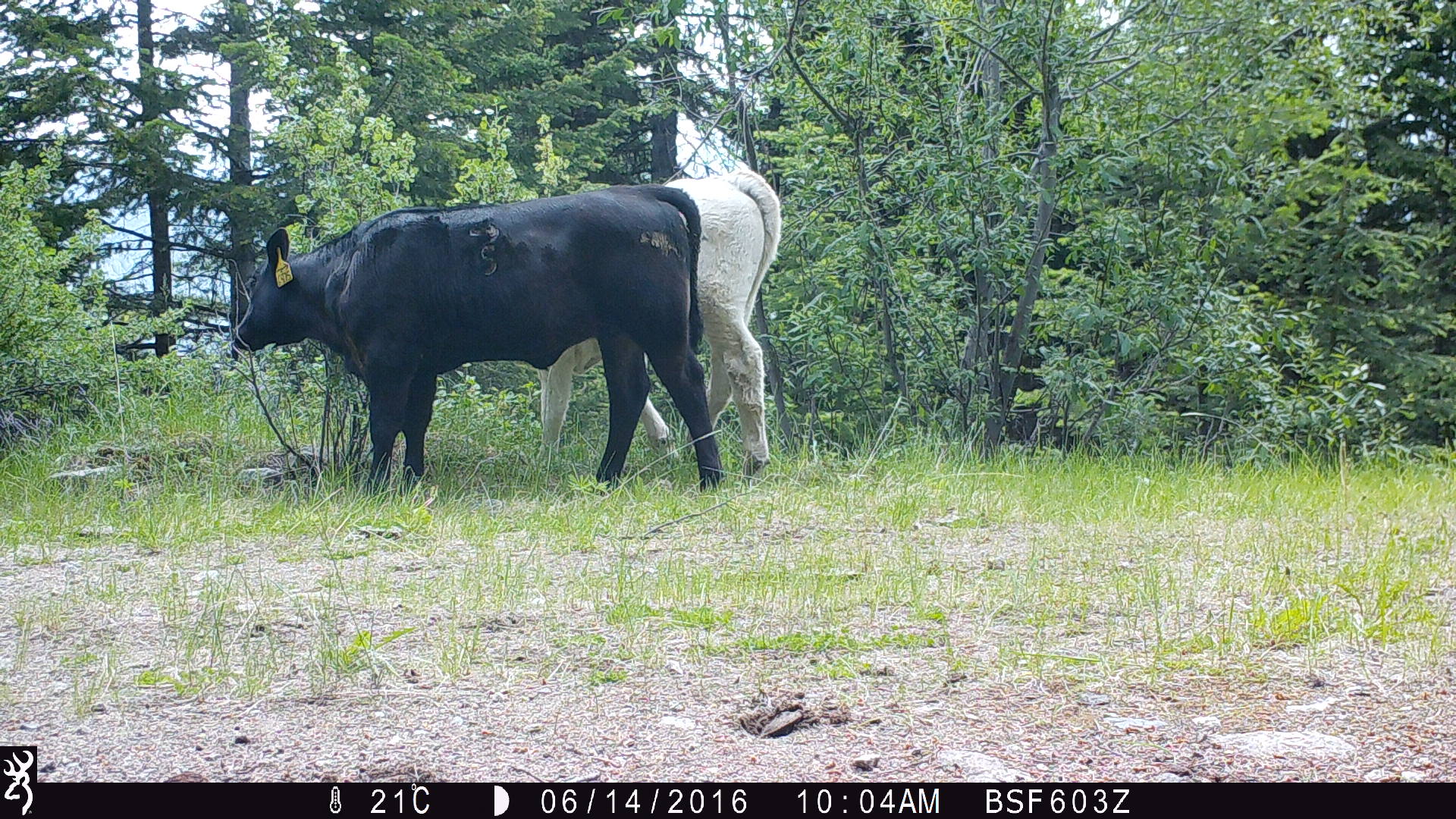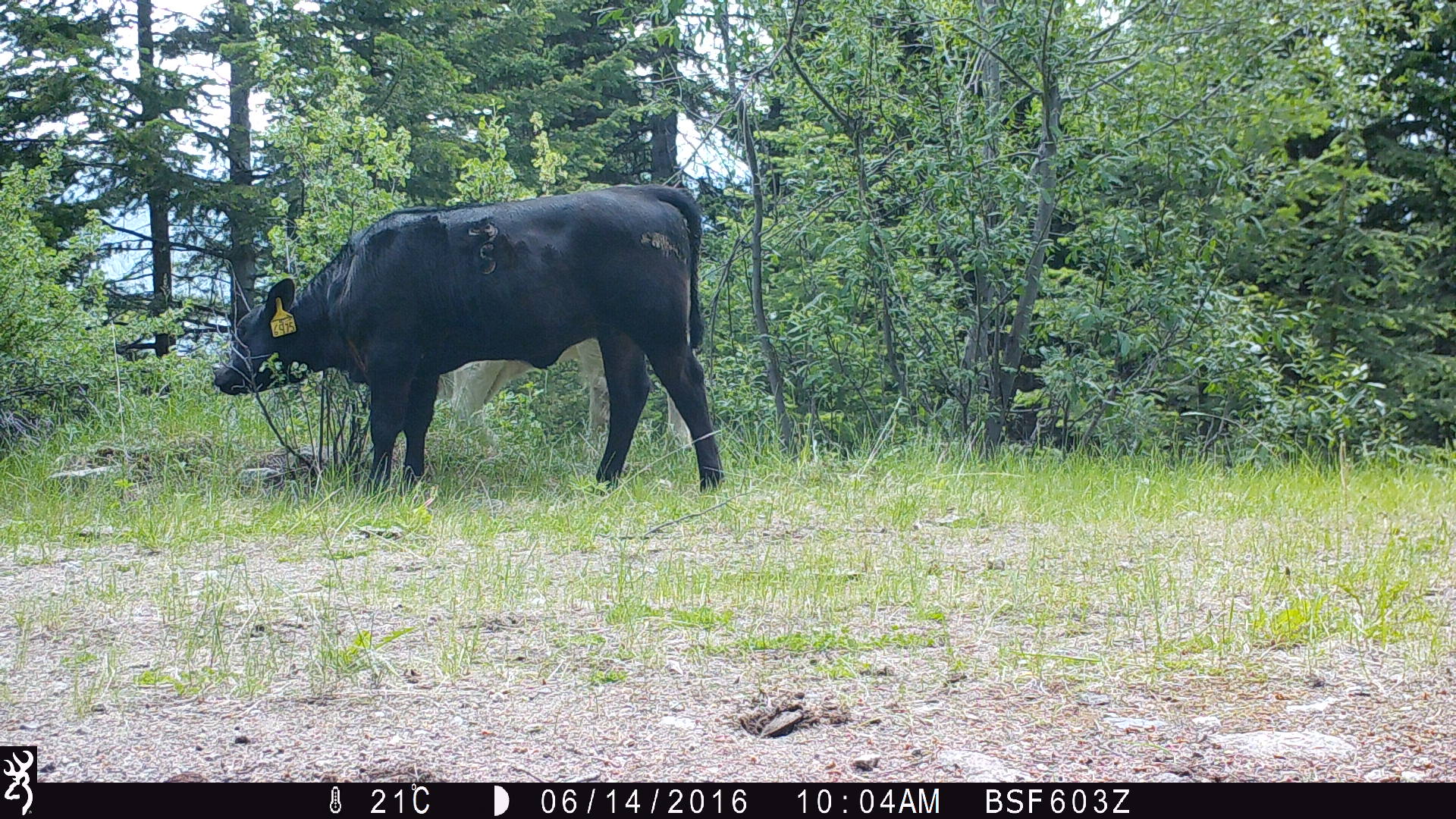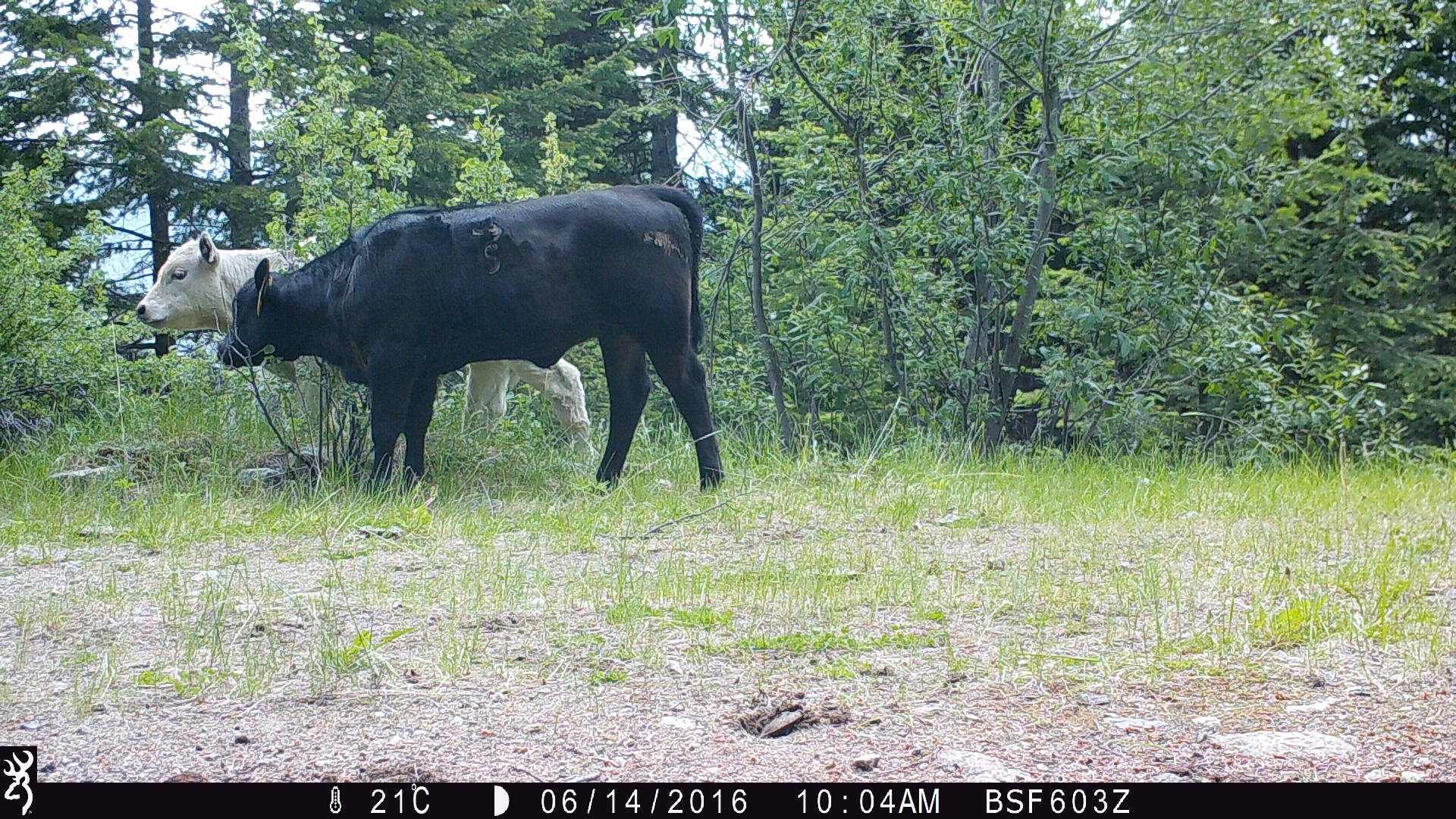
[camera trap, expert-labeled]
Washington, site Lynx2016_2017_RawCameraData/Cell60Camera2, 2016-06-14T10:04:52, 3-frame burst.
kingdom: Animalia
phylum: Chordata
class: Mammalia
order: Artiodactyla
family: Bovidae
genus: Bos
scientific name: Bos taurus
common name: domestic cattle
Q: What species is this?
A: Domestic cattle (Bos taurus).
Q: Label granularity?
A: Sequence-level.